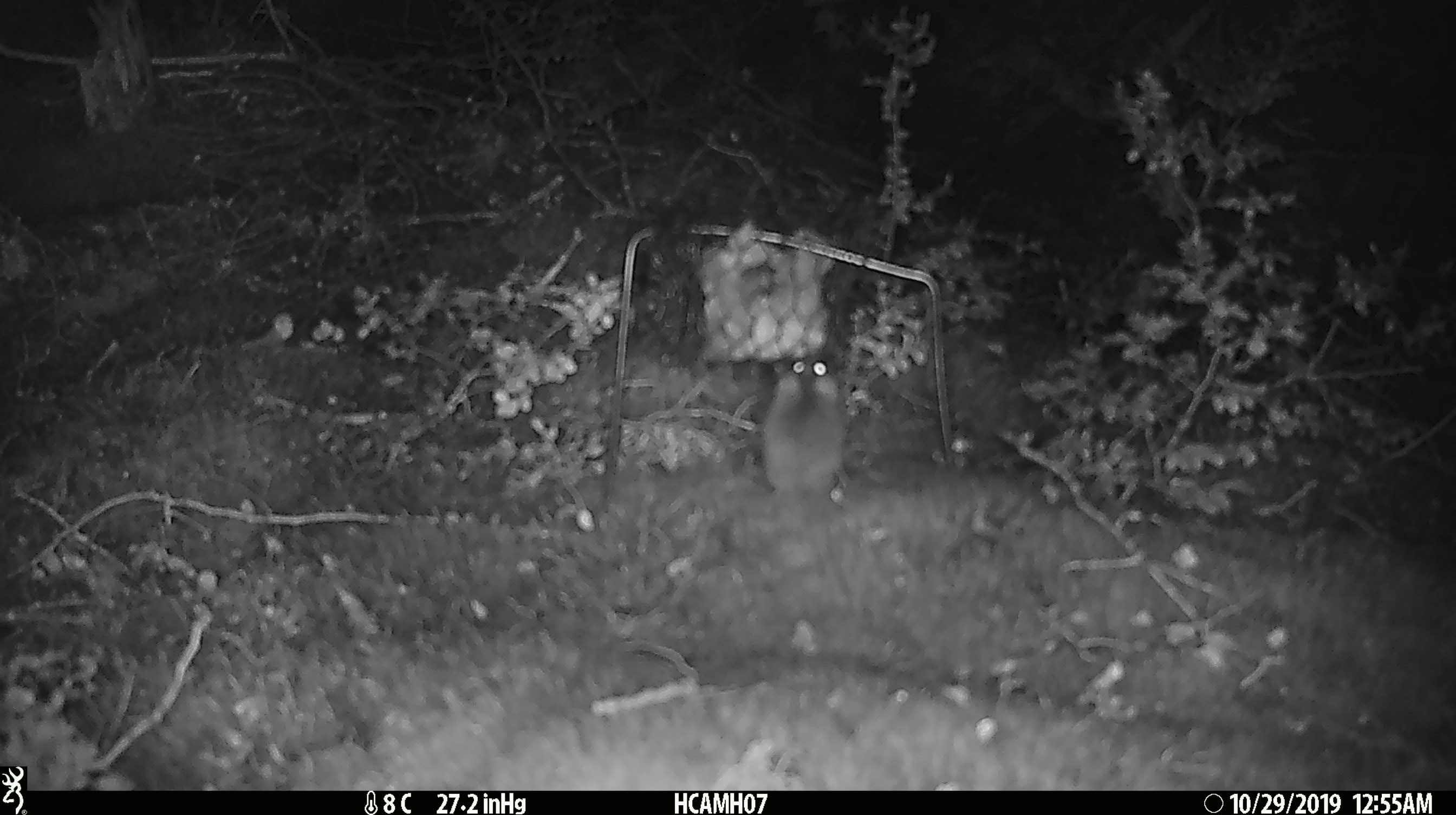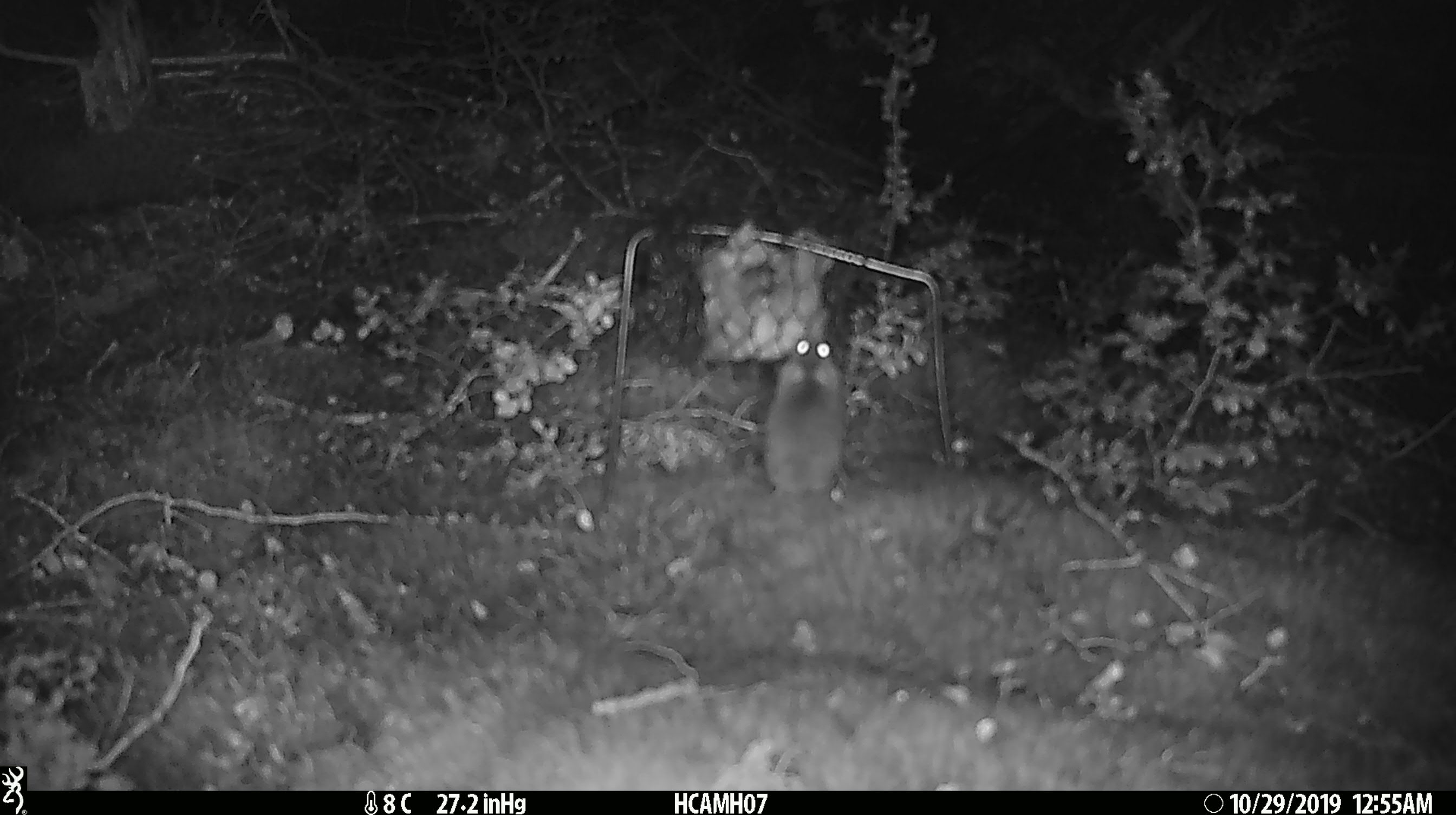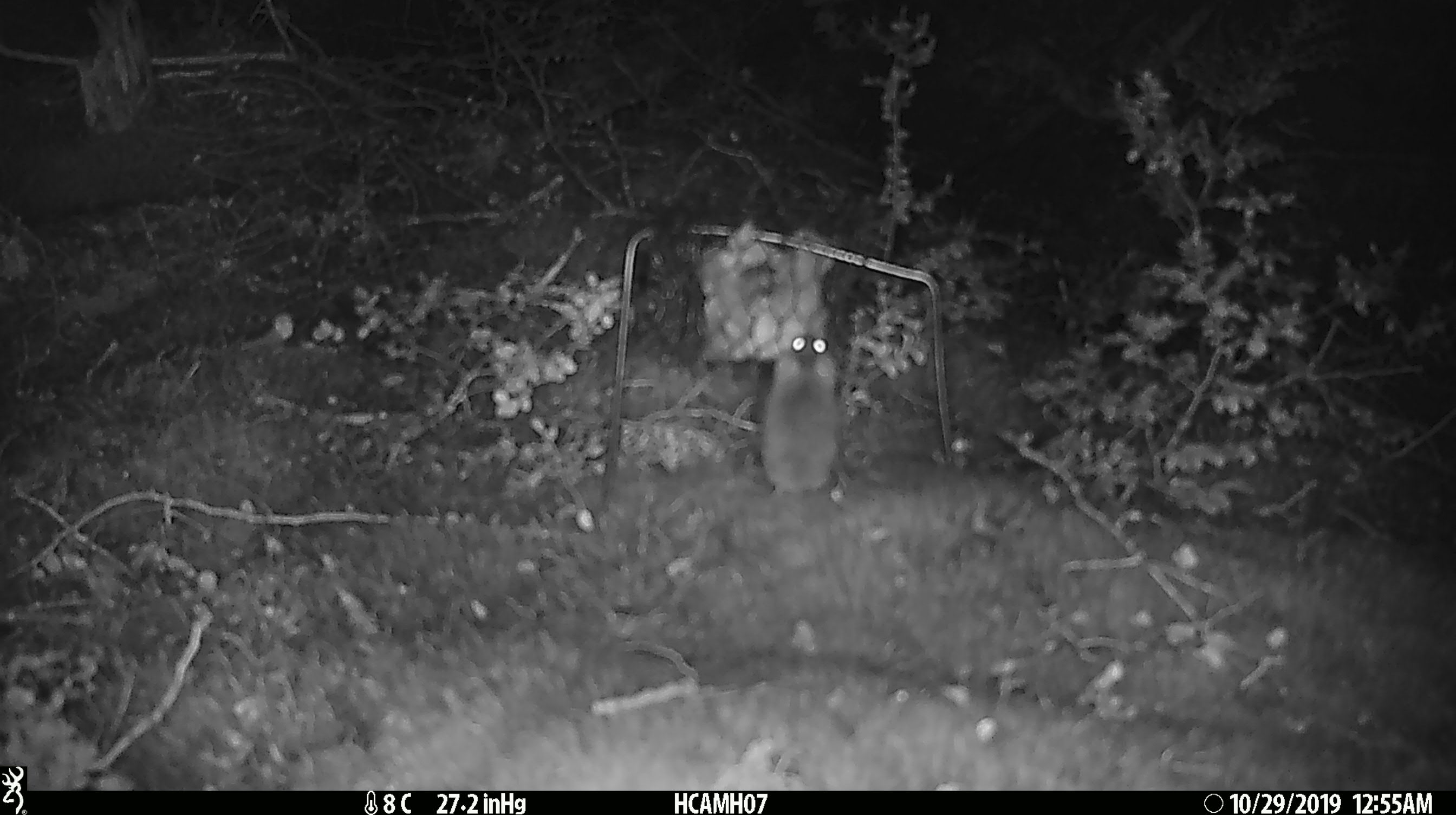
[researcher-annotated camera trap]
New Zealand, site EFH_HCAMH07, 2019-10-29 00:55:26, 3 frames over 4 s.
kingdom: Animalia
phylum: Chordata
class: Mammalia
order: Rodentia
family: Muridae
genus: Mus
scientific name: Mus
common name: mouse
Mouse (Mus).